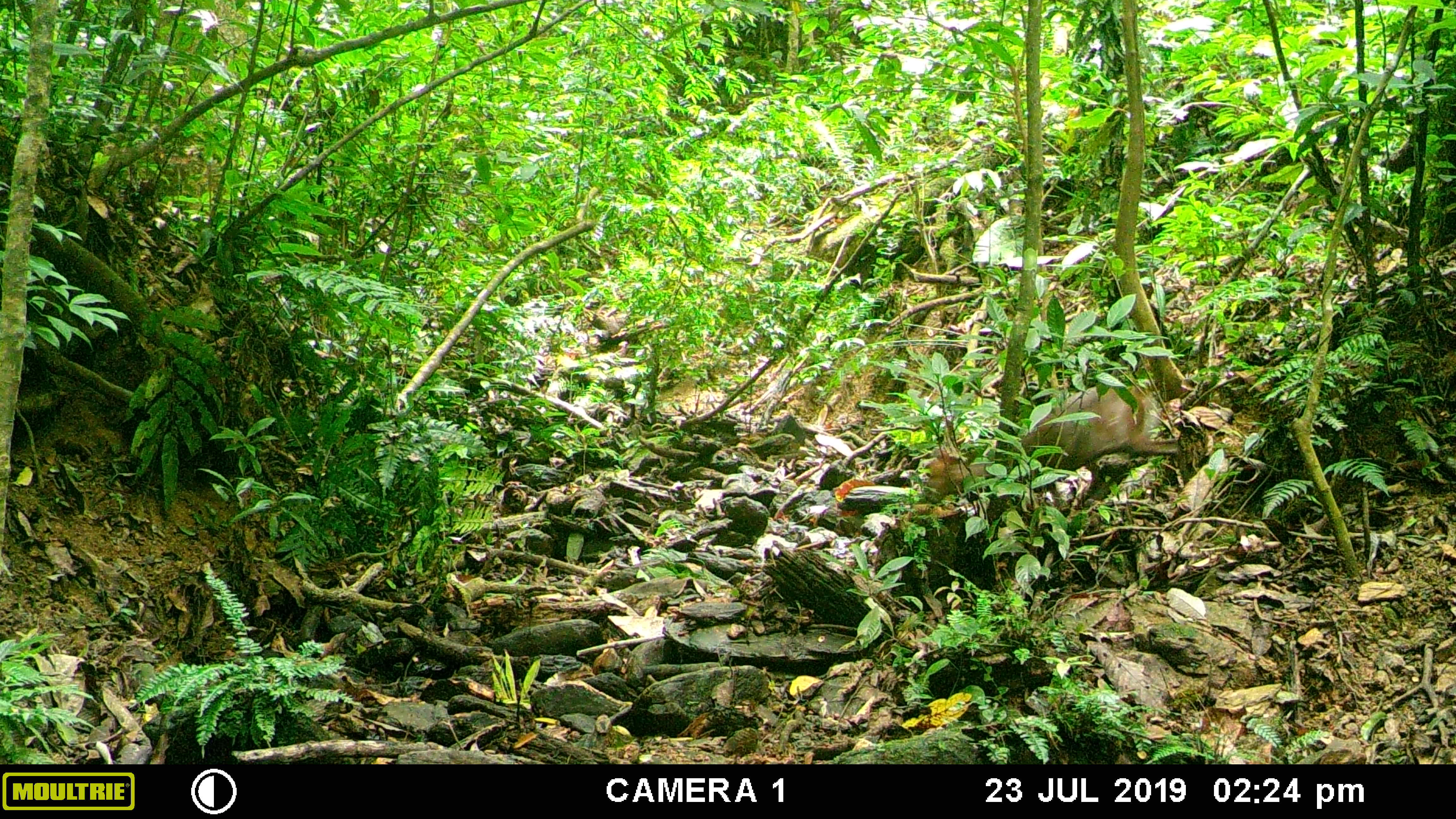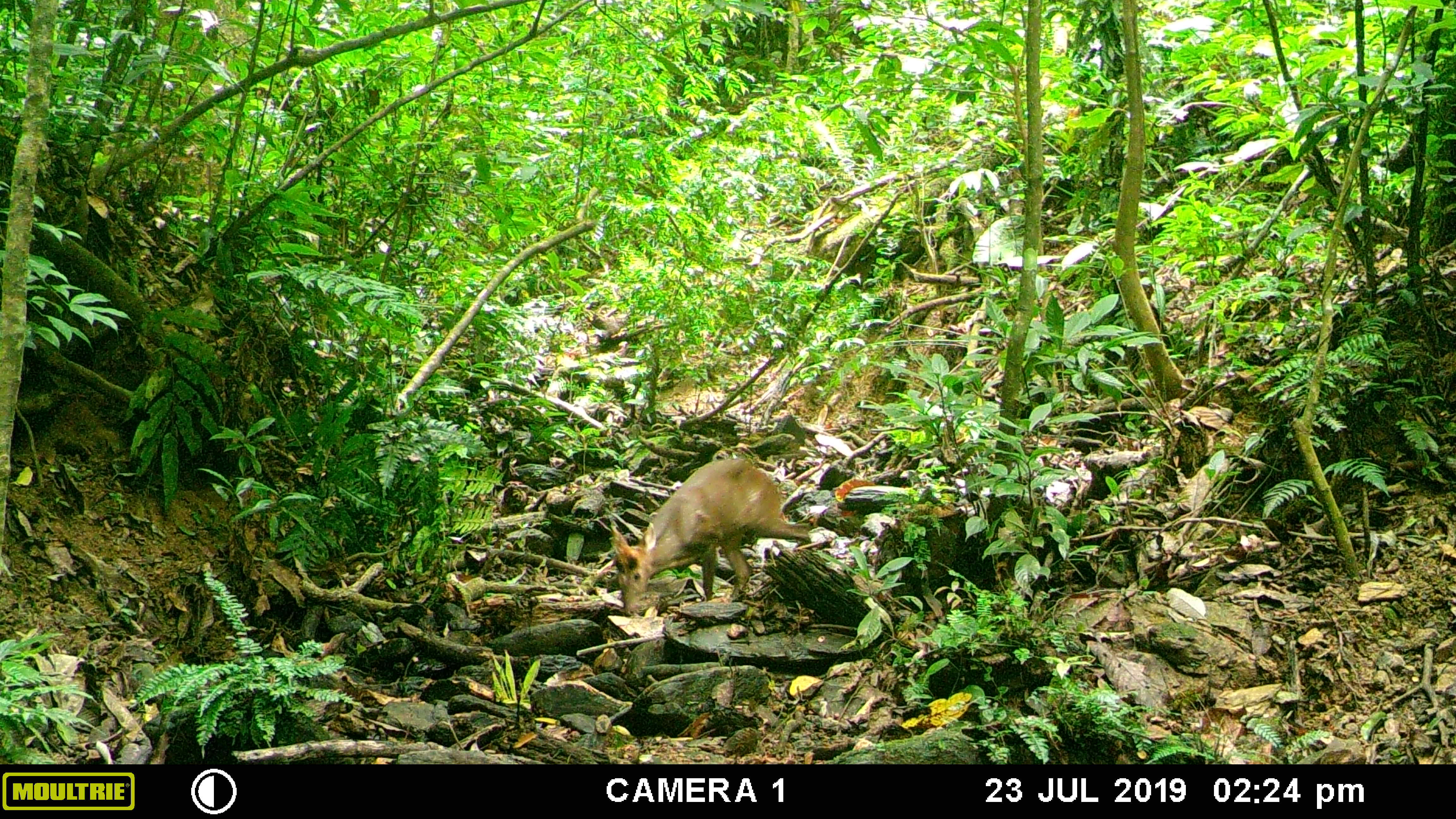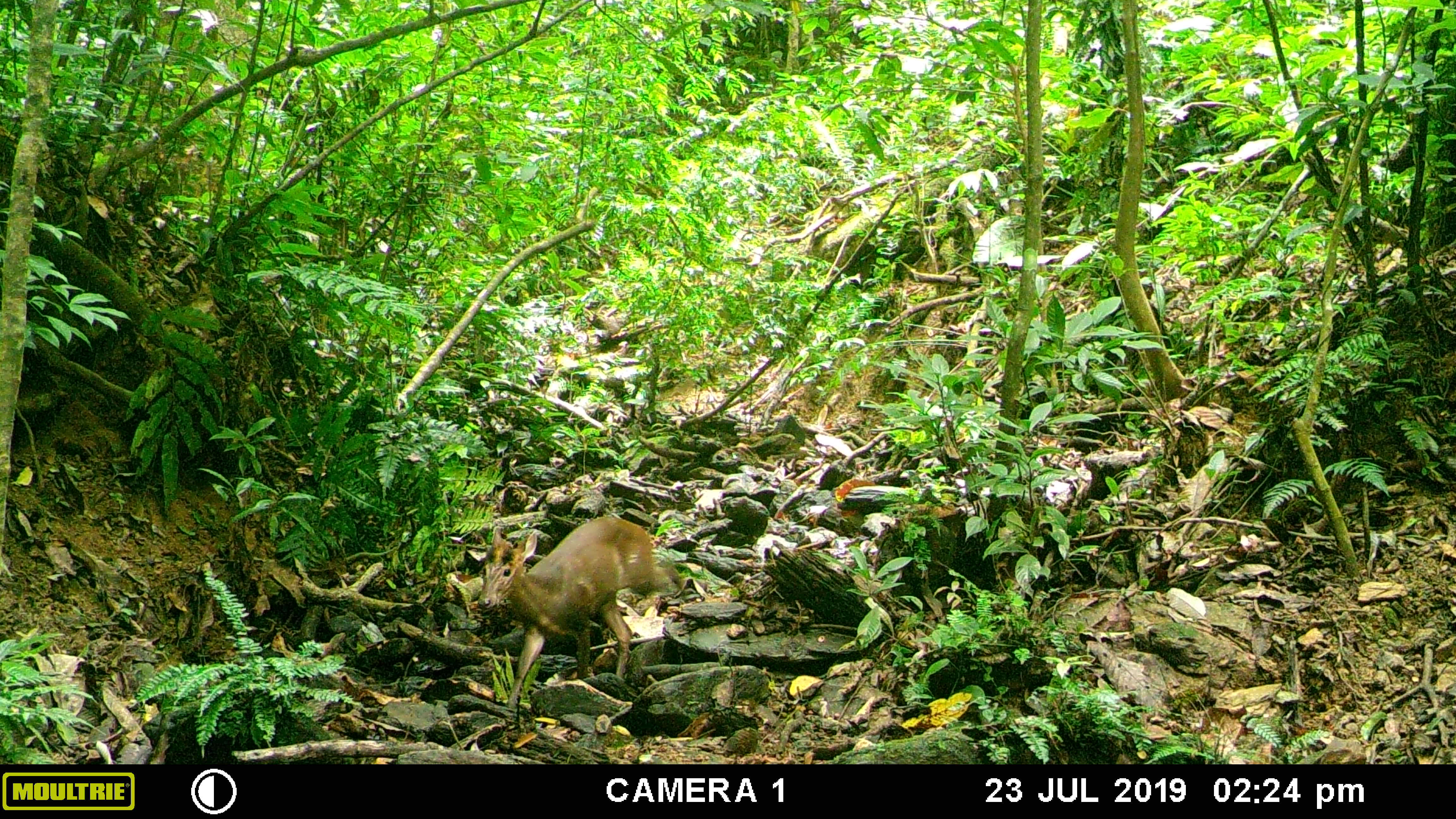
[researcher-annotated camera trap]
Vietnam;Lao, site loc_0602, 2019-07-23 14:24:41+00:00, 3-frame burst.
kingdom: Animalia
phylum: Chordata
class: Mammalia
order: Artiodactyla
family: Cervidae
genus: Muntiacus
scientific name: Muntiacus rooseveltorum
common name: roosevelt's muntjac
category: roosevelts muntjac group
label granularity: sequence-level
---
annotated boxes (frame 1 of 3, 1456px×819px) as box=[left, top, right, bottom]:
roosevelts muntjac group: box=[924, 386, 1178, 551]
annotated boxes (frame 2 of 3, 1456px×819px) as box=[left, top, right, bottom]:
roosevelts muntjac group: box=[610, 458, 811, 616]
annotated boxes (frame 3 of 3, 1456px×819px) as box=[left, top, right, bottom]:
roosevelts muntjac group: box=[477, 516, 691, 709]